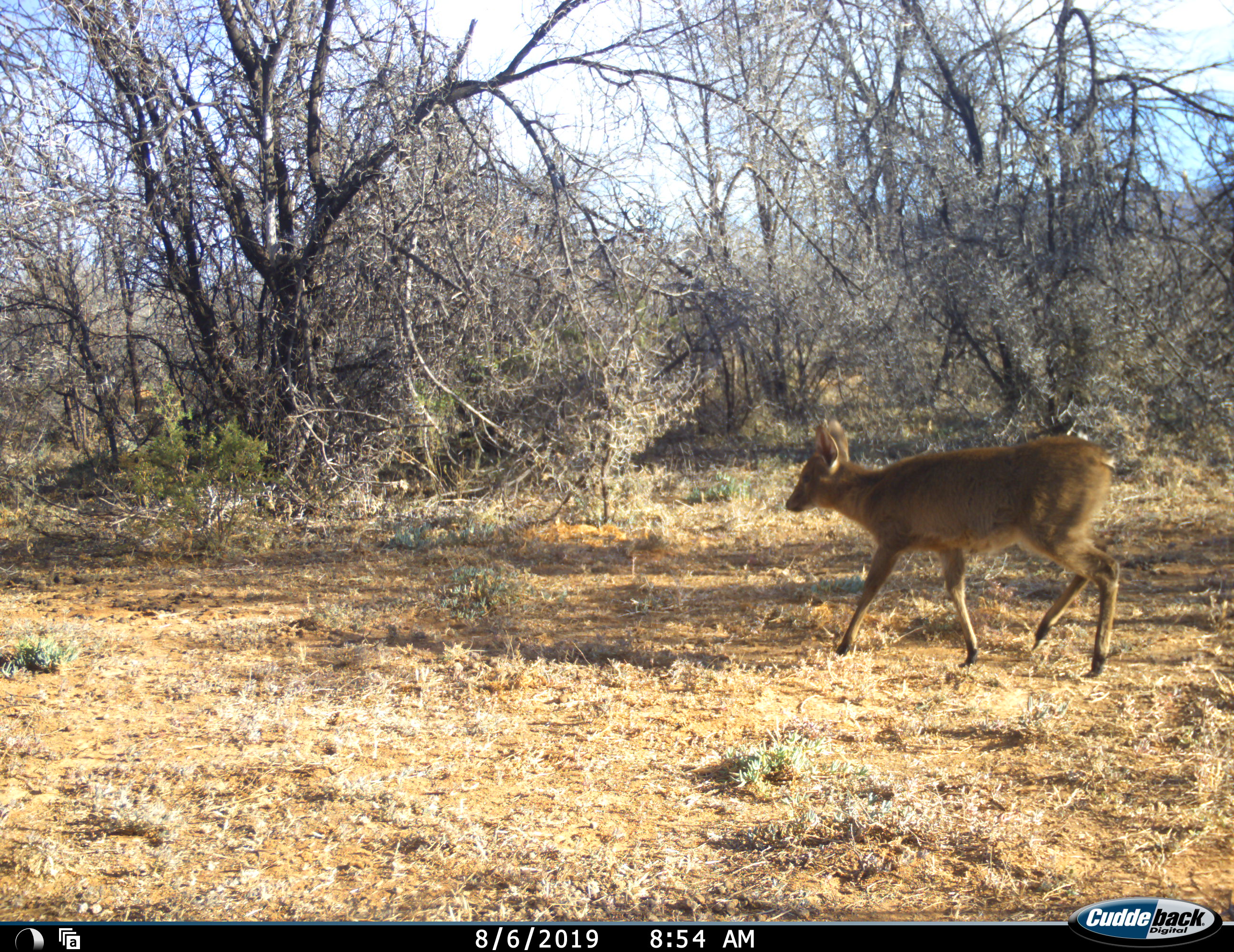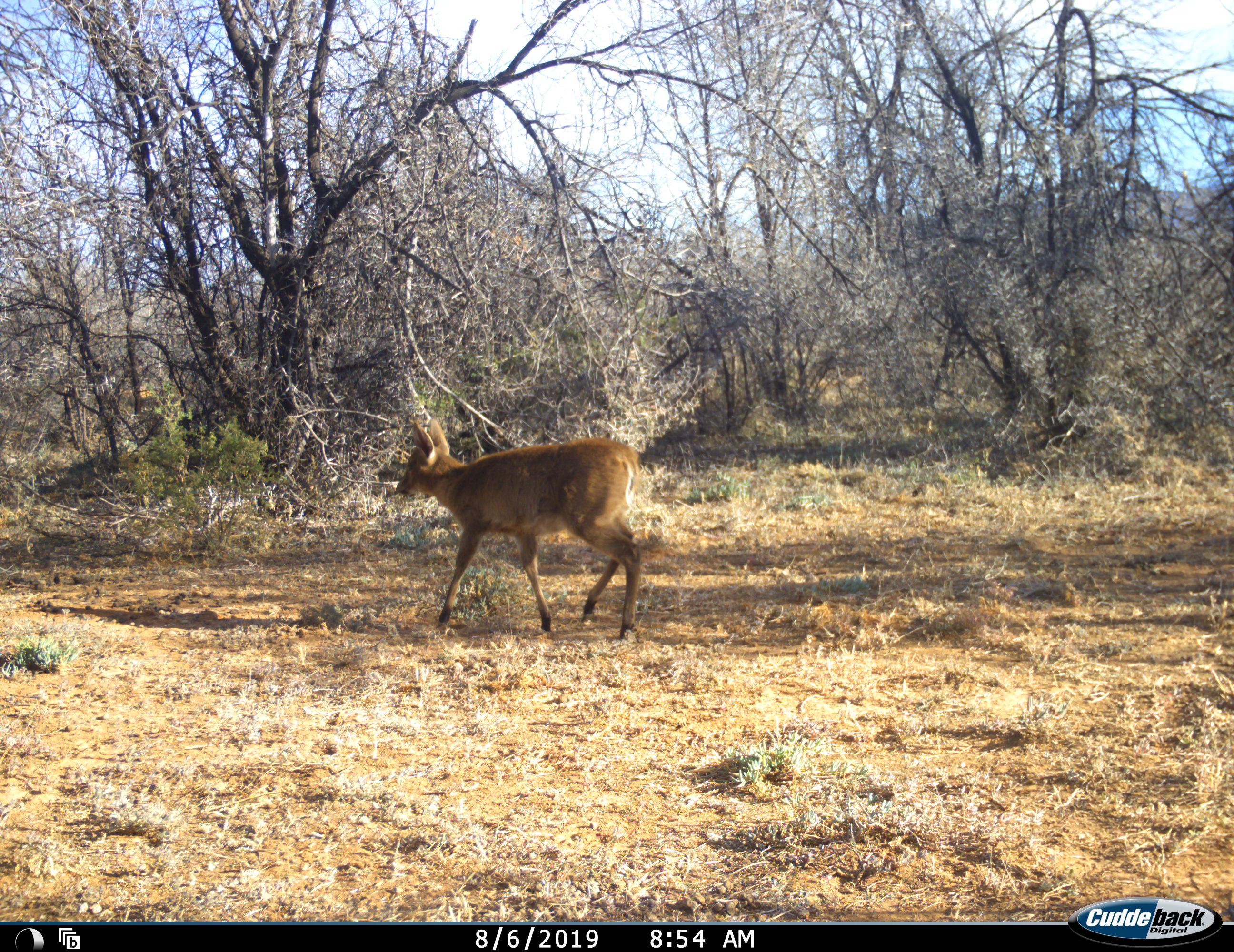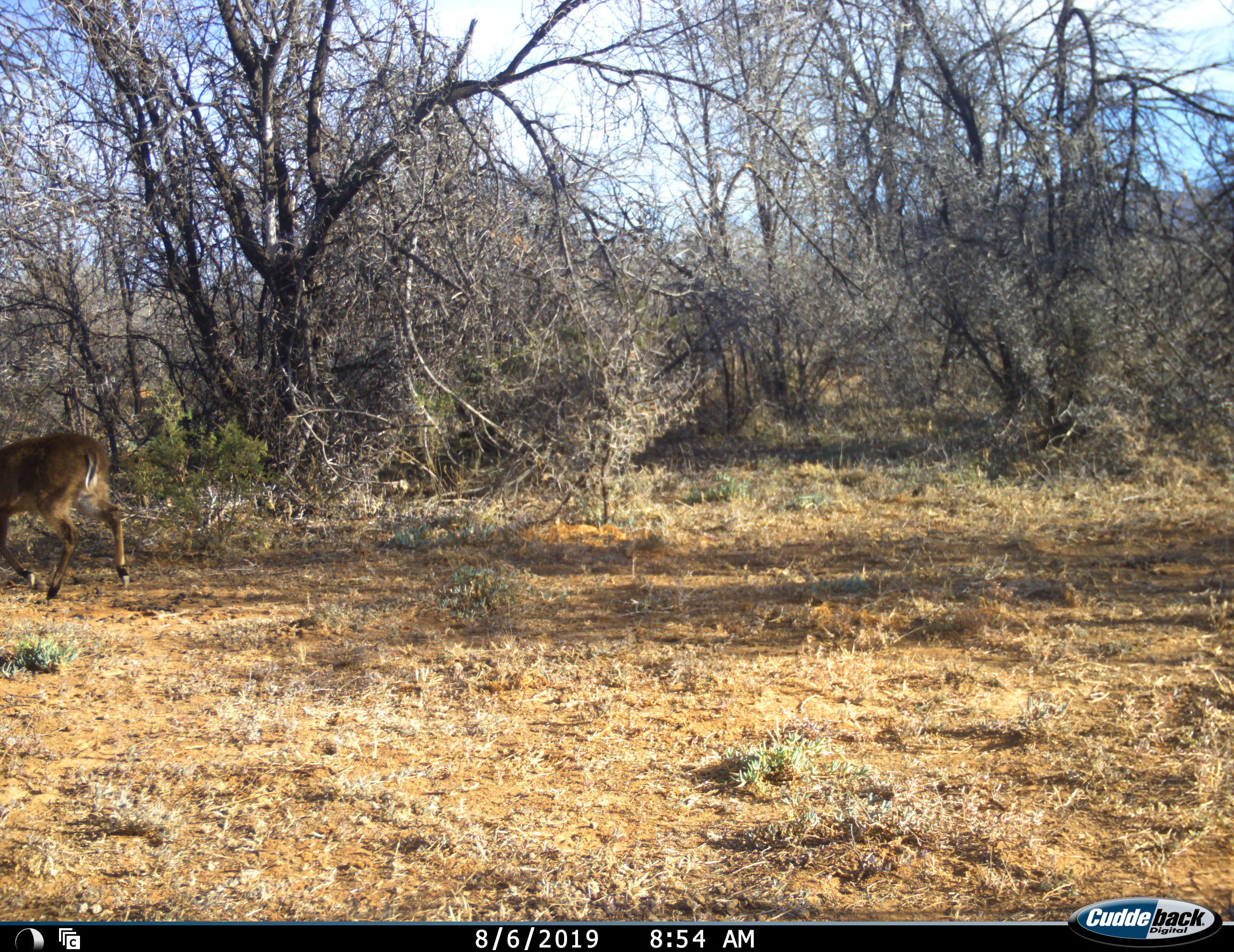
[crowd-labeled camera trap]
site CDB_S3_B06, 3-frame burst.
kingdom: Animalia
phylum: Chordata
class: Mammalia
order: Artiodactyla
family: Bovidae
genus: Sylvicapra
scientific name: Sylvicapra grimmia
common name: common duiker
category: duikercommongrey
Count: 1.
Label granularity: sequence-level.